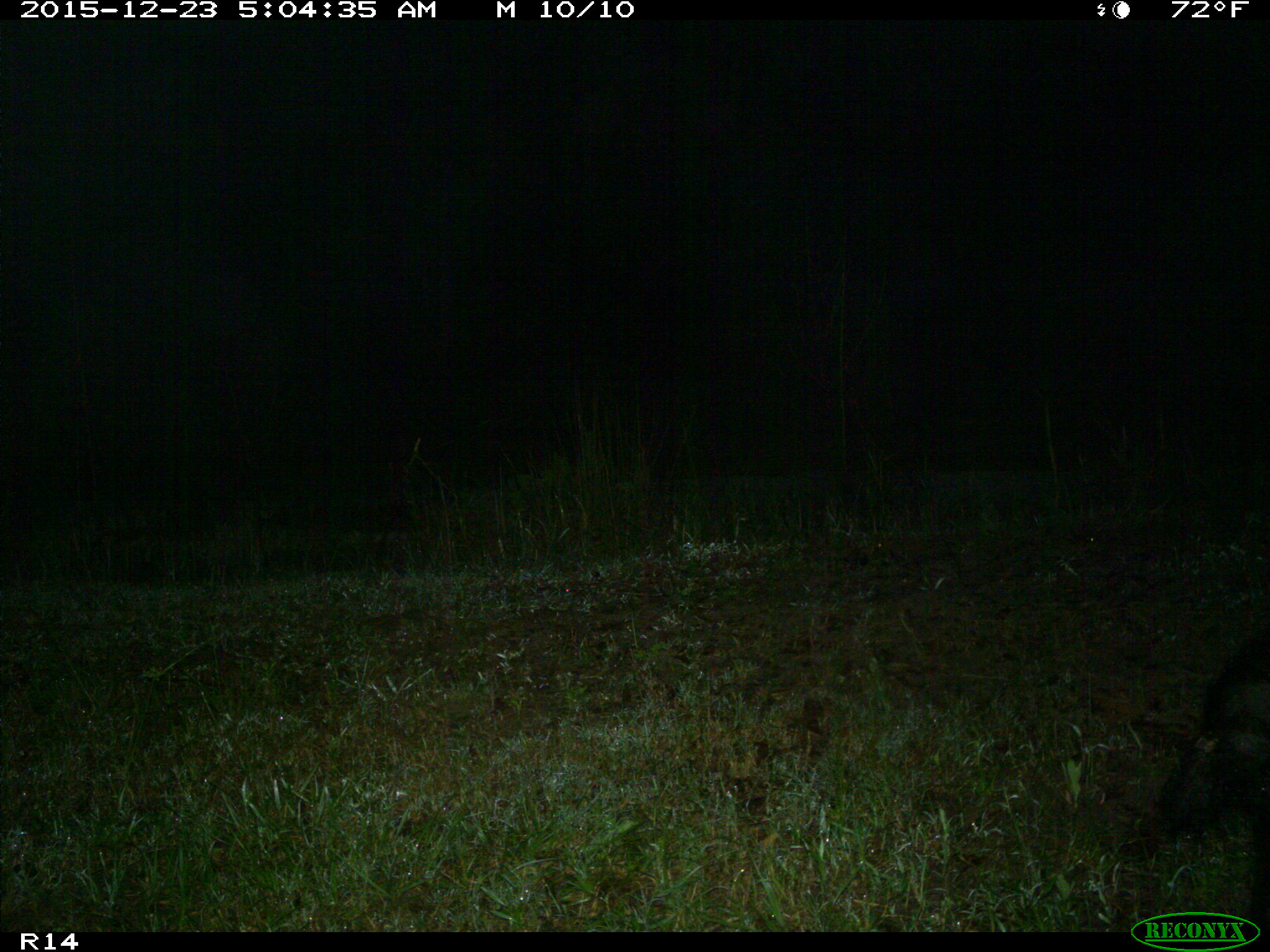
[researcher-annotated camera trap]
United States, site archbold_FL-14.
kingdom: Animalia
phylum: Chordata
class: Mammalia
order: Artiodactyla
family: Suidae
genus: Sus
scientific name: Sus scrofa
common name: wild boar